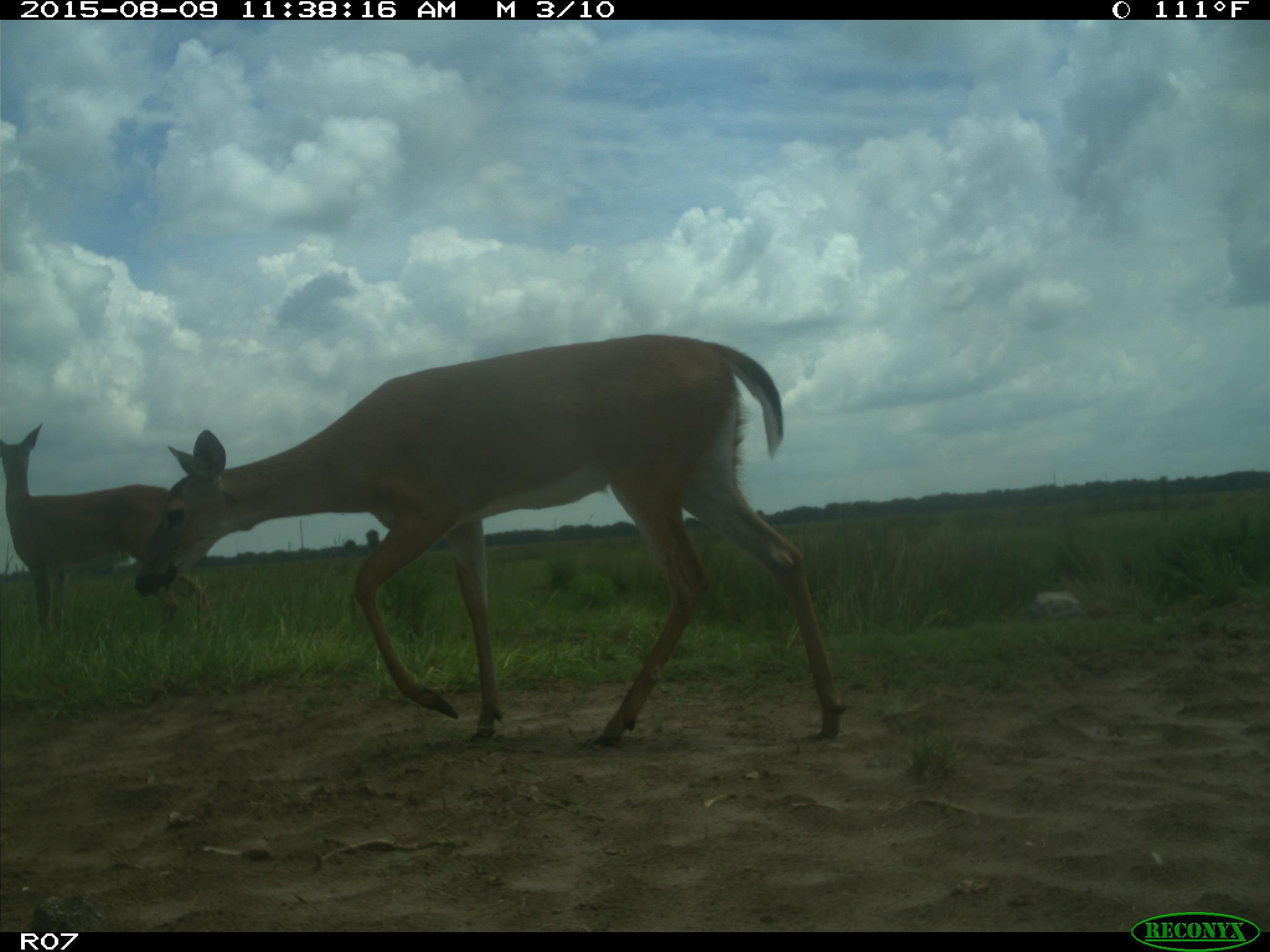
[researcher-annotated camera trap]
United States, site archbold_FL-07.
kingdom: Animalia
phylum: Chordata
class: Mammalia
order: Artiodactyla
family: Cervidae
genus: Odocoileus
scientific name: Odocoileus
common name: deer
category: unidentified deer